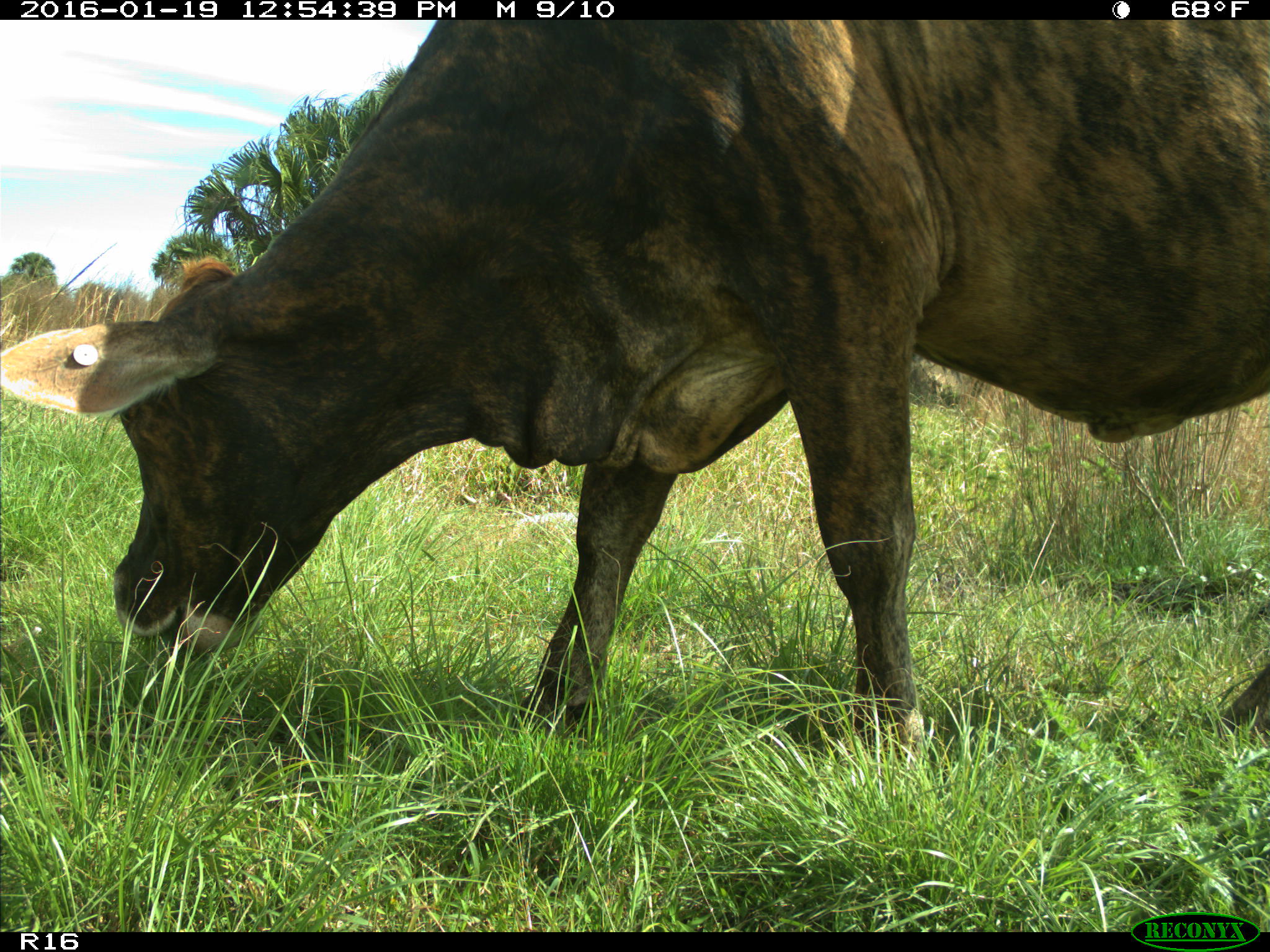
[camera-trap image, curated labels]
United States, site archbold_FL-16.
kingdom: Animalia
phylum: Chordata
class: Mammalia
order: Artiodactyla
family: Bovidae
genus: Bos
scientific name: Bos taurus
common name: domestic cow